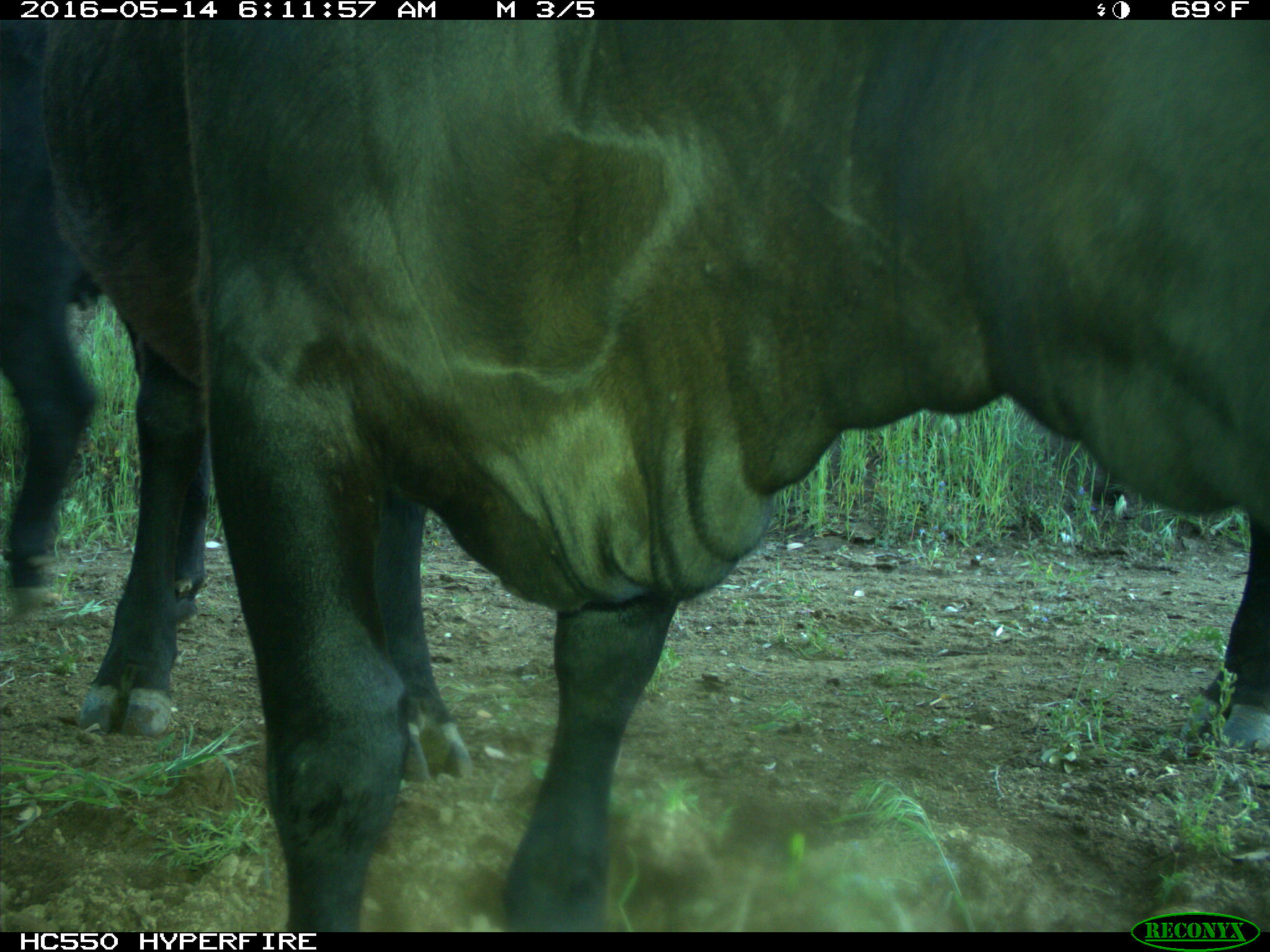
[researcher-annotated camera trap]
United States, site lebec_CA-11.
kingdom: Animalia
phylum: Chordata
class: Mammalia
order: Artiodactyla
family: Bovidae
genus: Bos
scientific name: Bos taurus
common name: domestic cow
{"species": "Bos taurus (domestic cow)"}